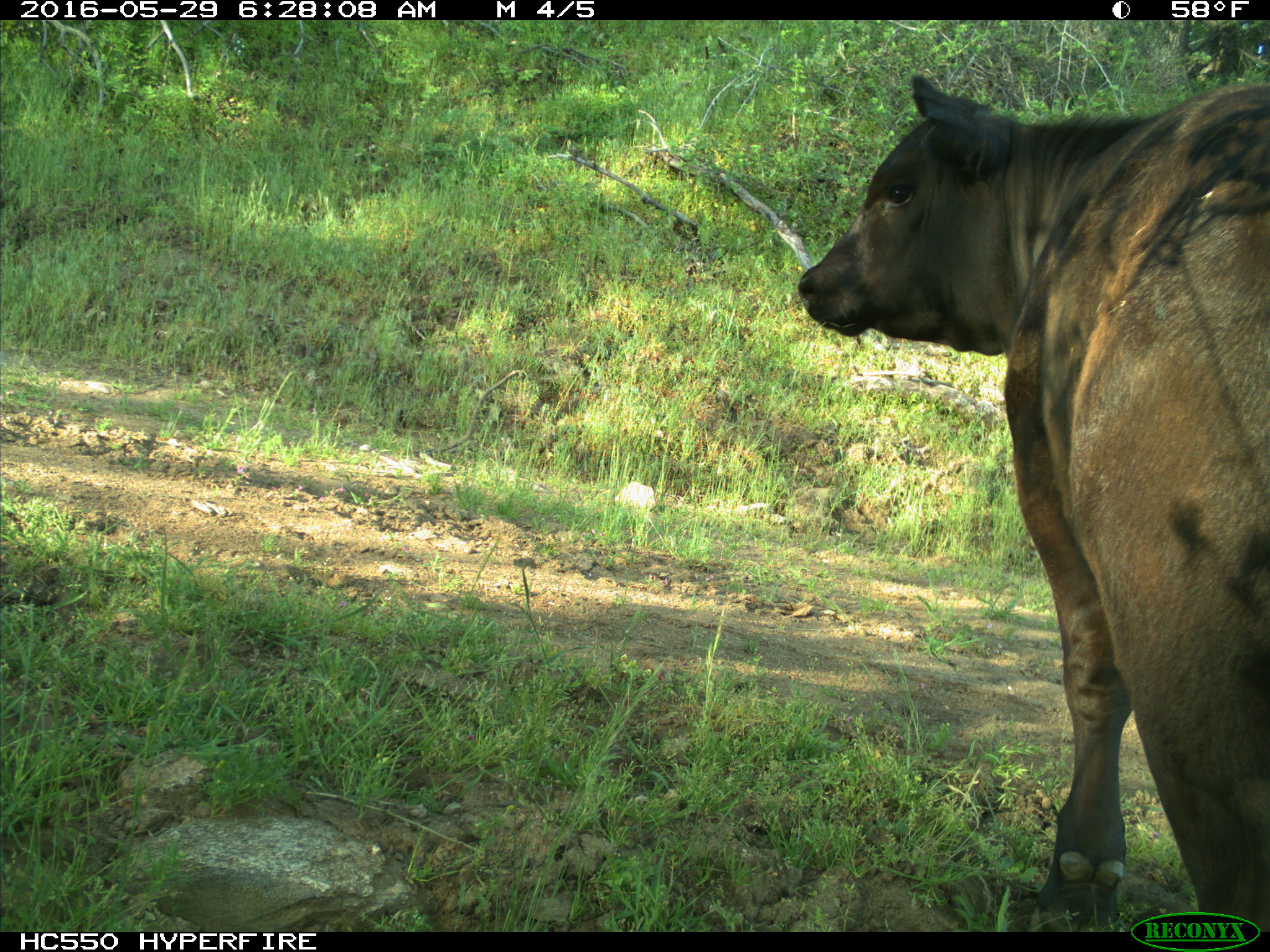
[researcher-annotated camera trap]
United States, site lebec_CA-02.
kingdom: Animalia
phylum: Chordata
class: Mammalia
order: Artiodactyla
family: Bovidae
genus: Bos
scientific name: Bos taurus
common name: domestic cow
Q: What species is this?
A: Bos taurus (domestic cow).